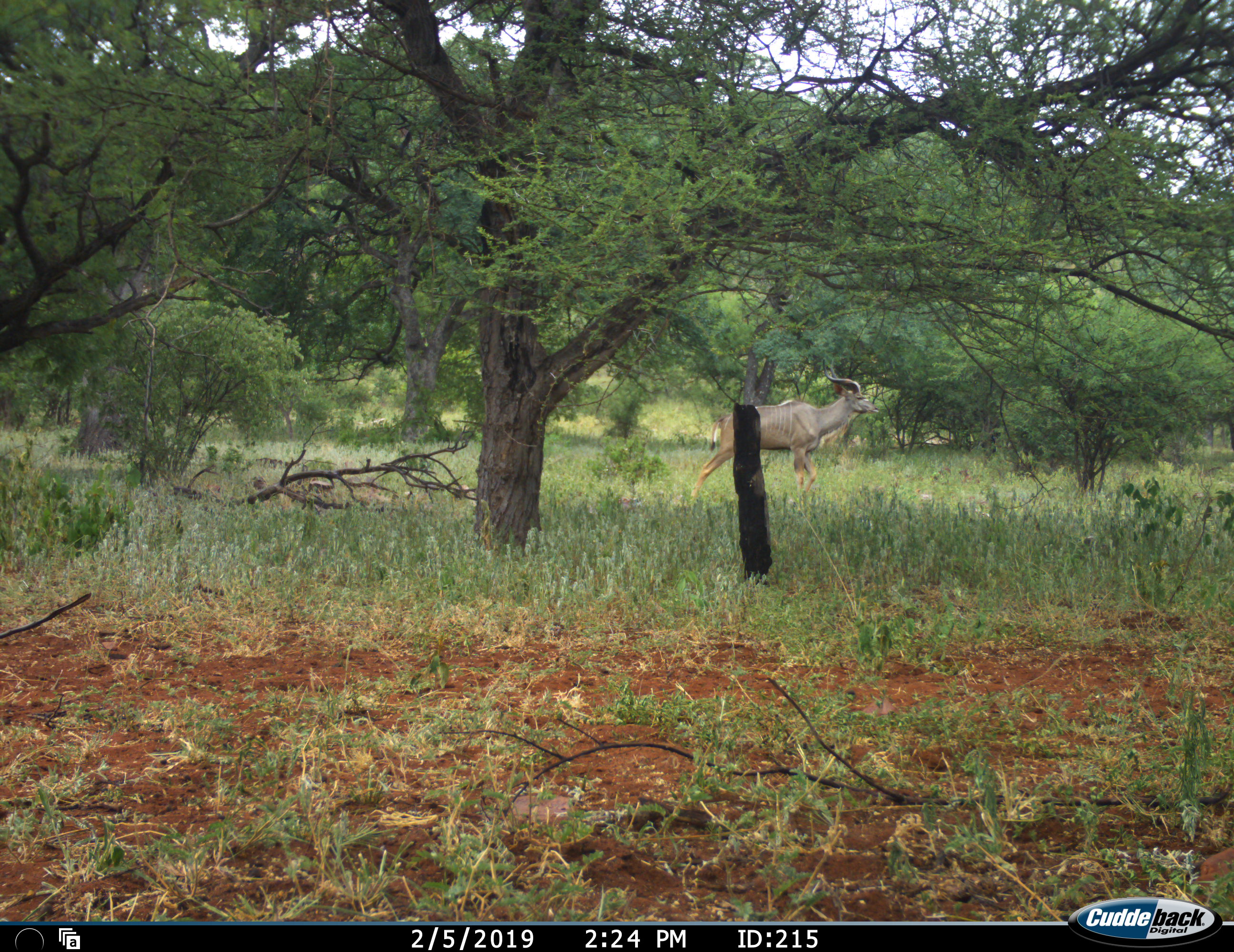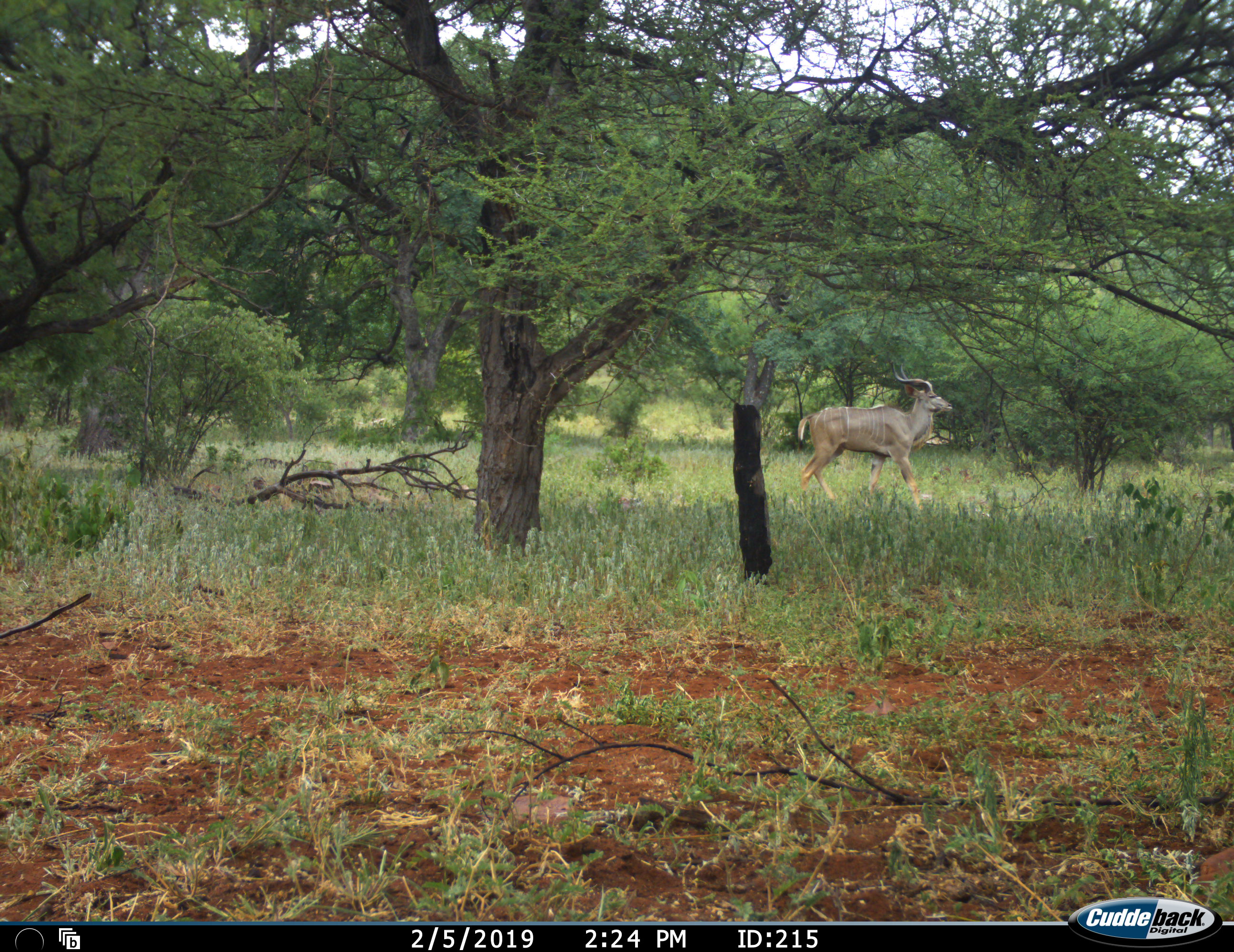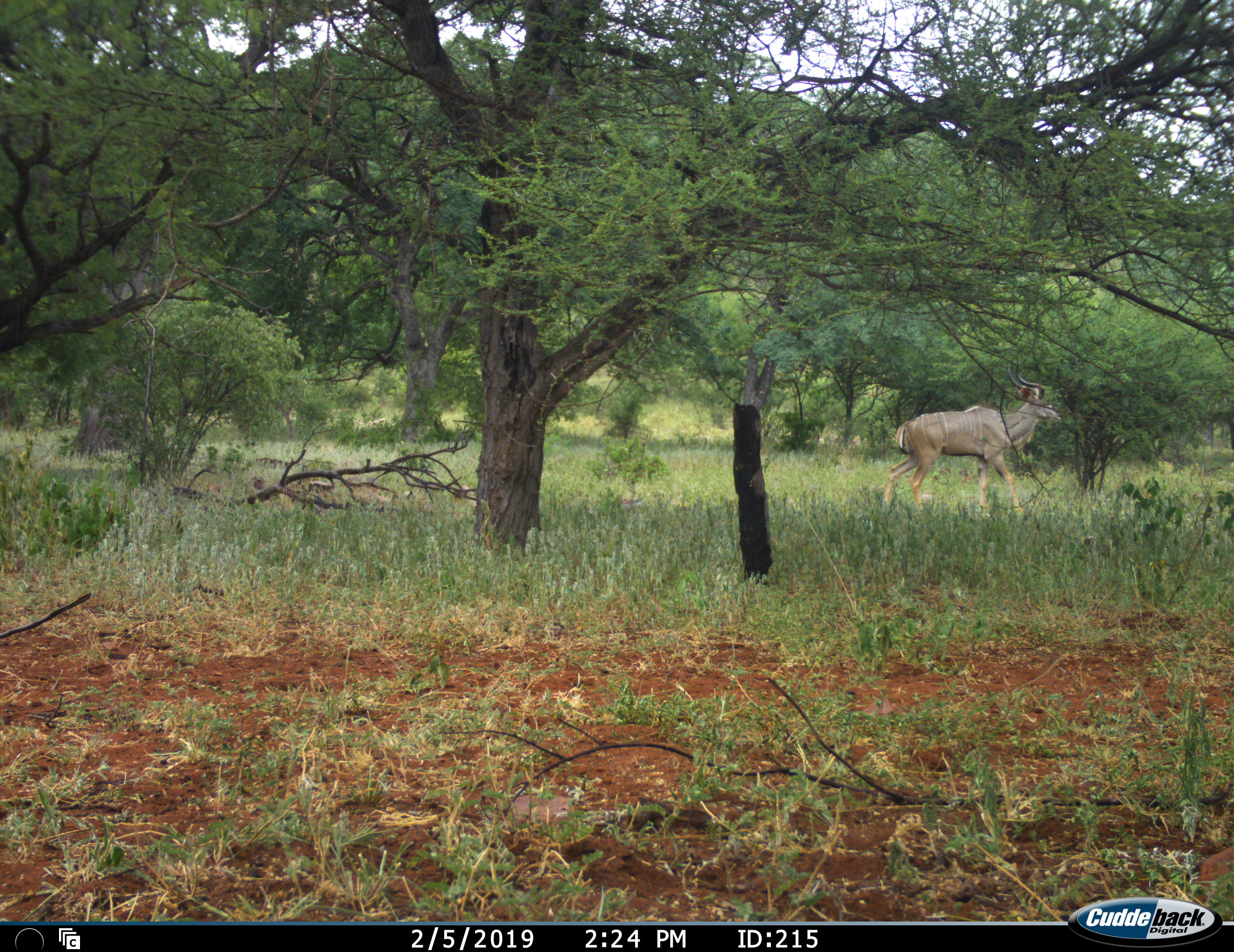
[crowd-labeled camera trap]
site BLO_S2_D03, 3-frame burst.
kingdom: Animalia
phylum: Chordata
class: Mammalia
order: Artiodactyla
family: Bovidae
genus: Tragelaphus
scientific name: Tragelaphus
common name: kudu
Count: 1.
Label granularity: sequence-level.